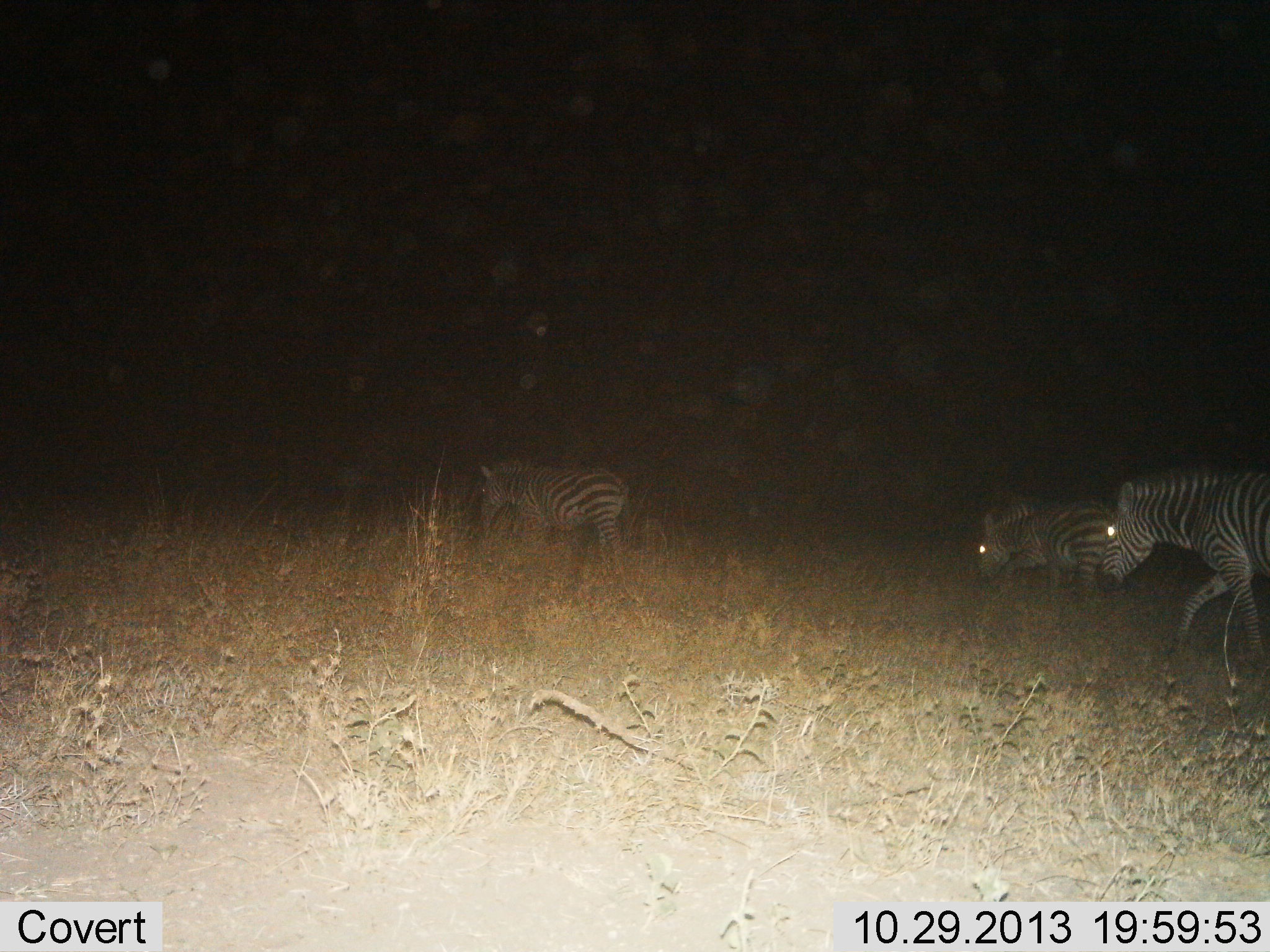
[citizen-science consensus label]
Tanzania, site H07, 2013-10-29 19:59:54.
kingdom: Animalia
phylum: Chordata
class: Mammalia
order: Perissodactyla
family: Equidae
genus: Equus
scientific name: Equus quagga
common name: plains zebra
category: zebra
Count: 3.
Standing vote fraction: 14%.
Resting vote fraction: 0%.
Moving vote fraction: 86%.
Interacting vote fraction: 0%.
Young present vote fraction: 0%.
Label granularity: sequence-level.